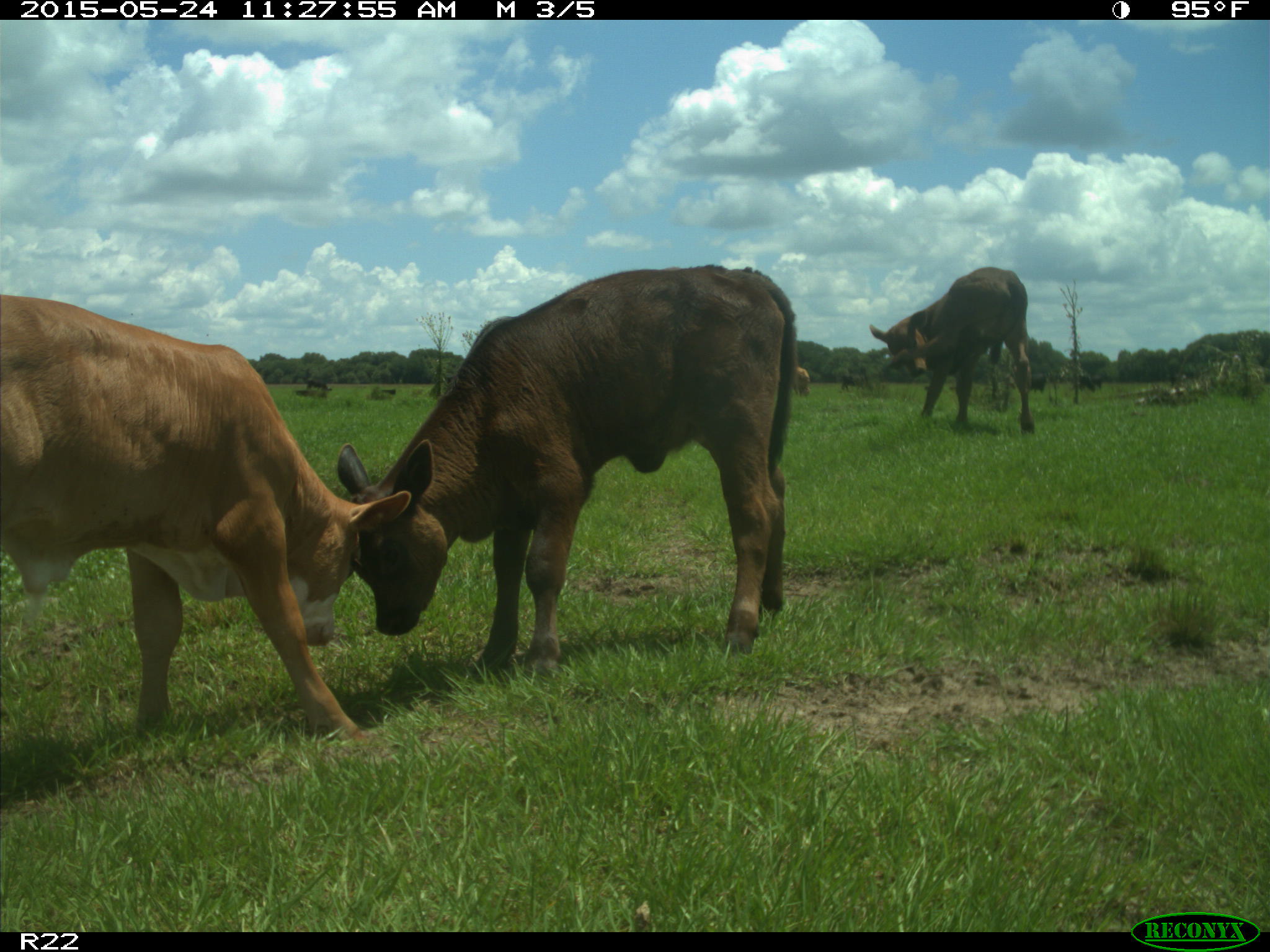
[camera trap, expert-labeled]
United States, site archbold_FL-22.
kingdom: Animalia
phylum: Chordata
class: Mammalia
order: Artiodactyla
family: Suidae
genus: Sus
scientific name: Sus scrofa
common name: wild boar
Sus scrofa (wild boar).